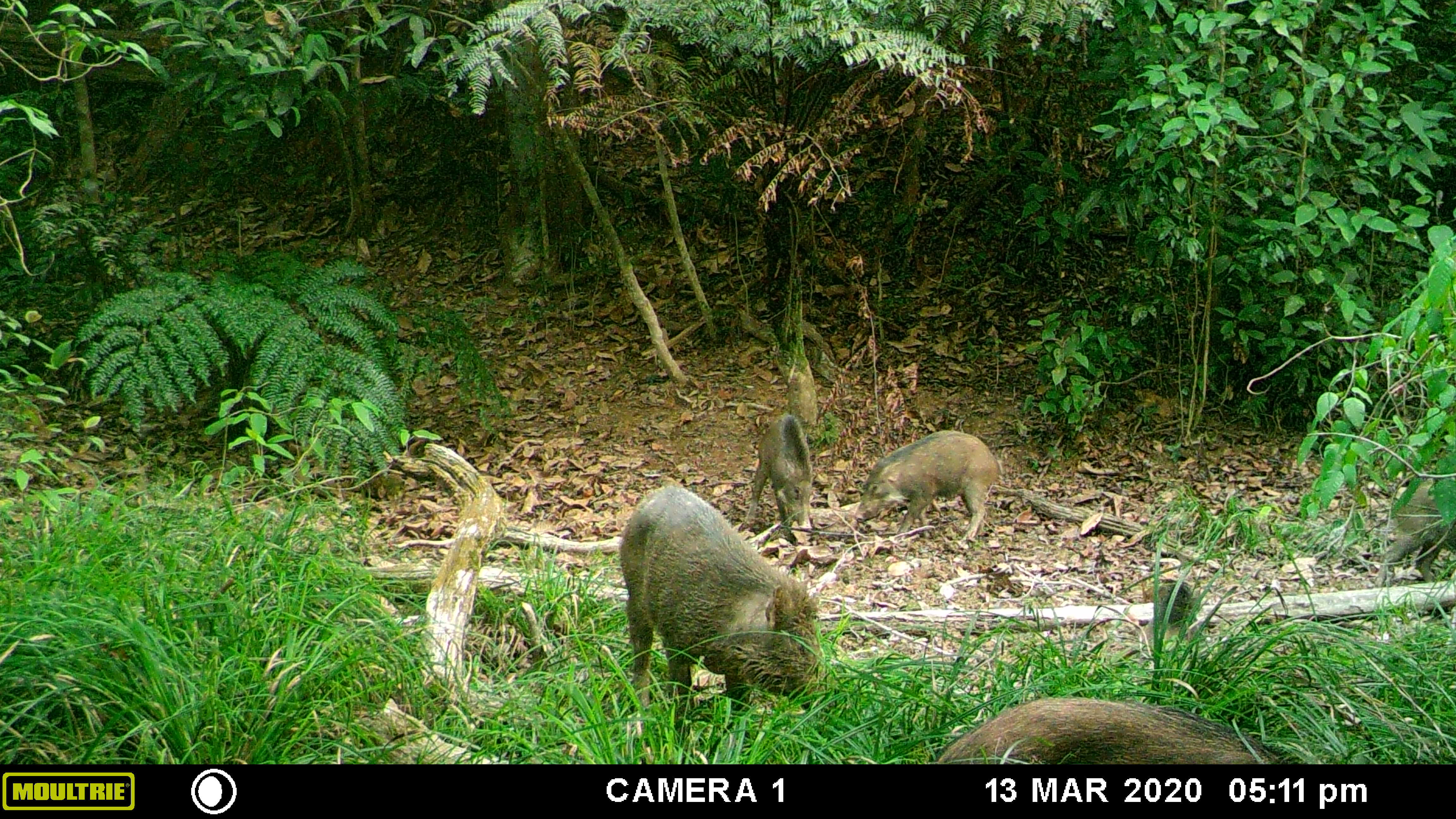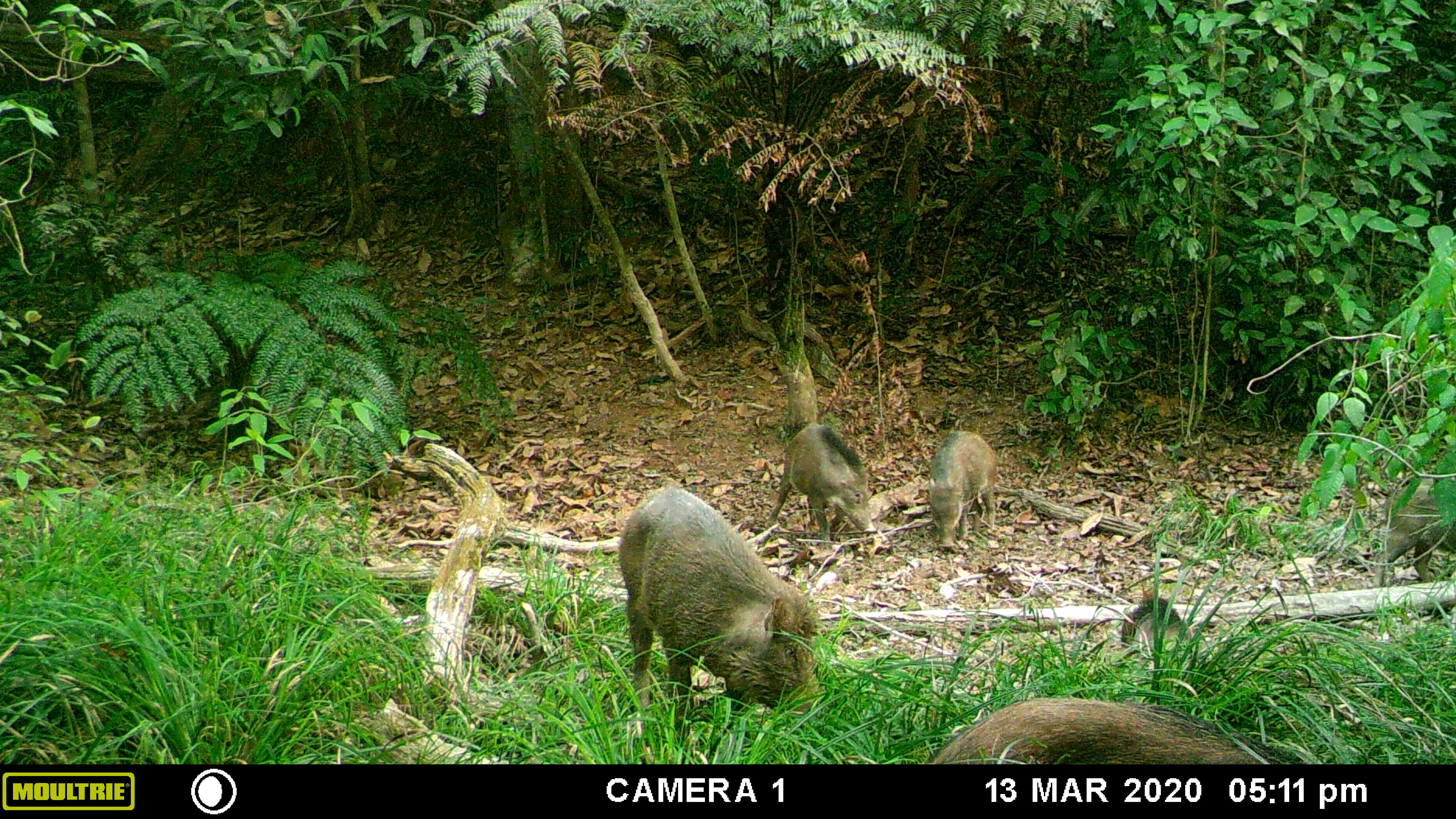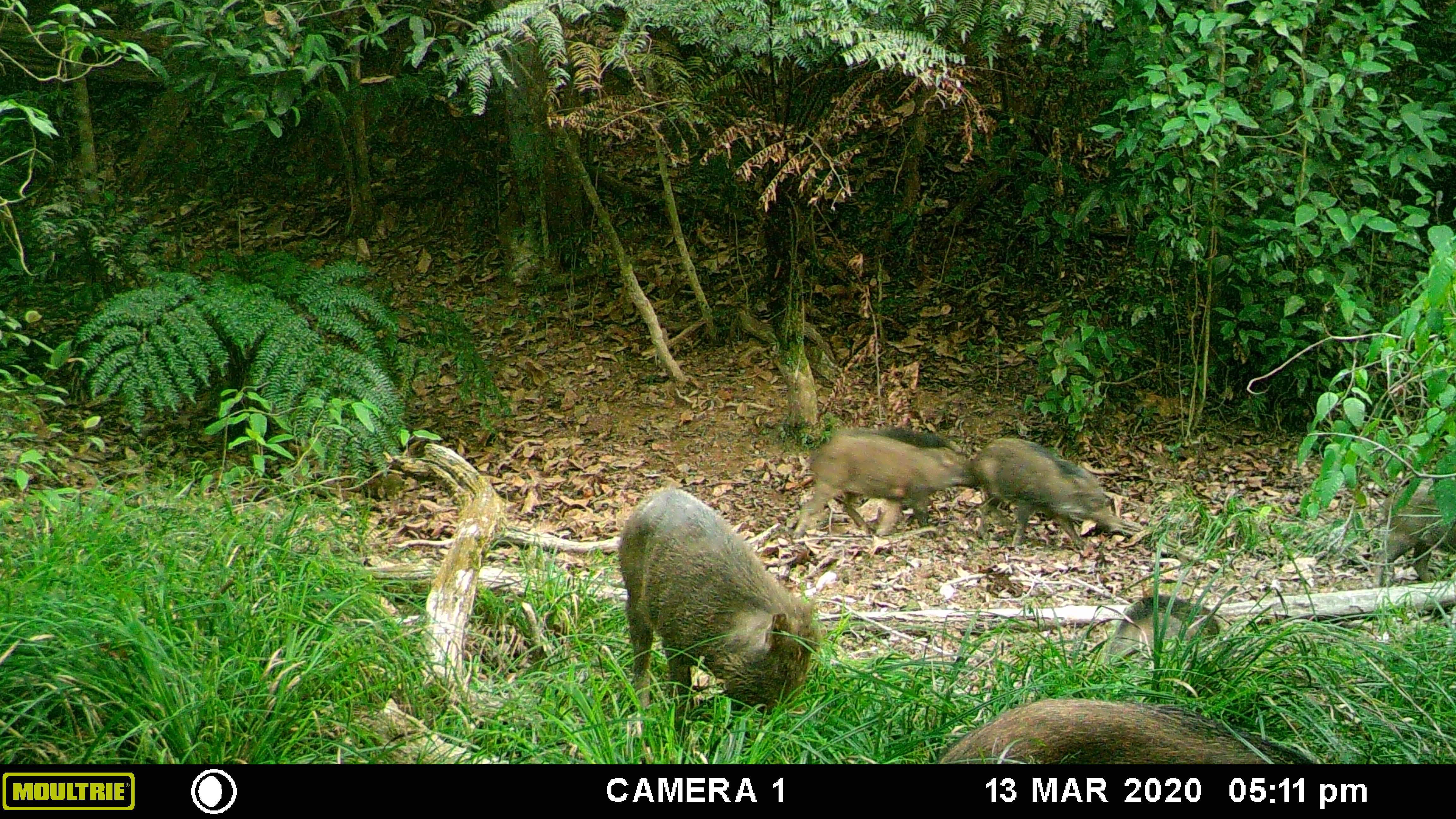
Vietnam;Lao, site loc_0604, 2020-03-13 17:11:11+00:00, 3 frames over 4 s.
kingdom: Animalia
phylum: Chordata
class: Mammalia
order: Artiodactyla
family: Suidae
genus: Sus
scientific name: Sus scrofa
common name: eurasian wild pig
Eurasian wild pig (Sus scrofa). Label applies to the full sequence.